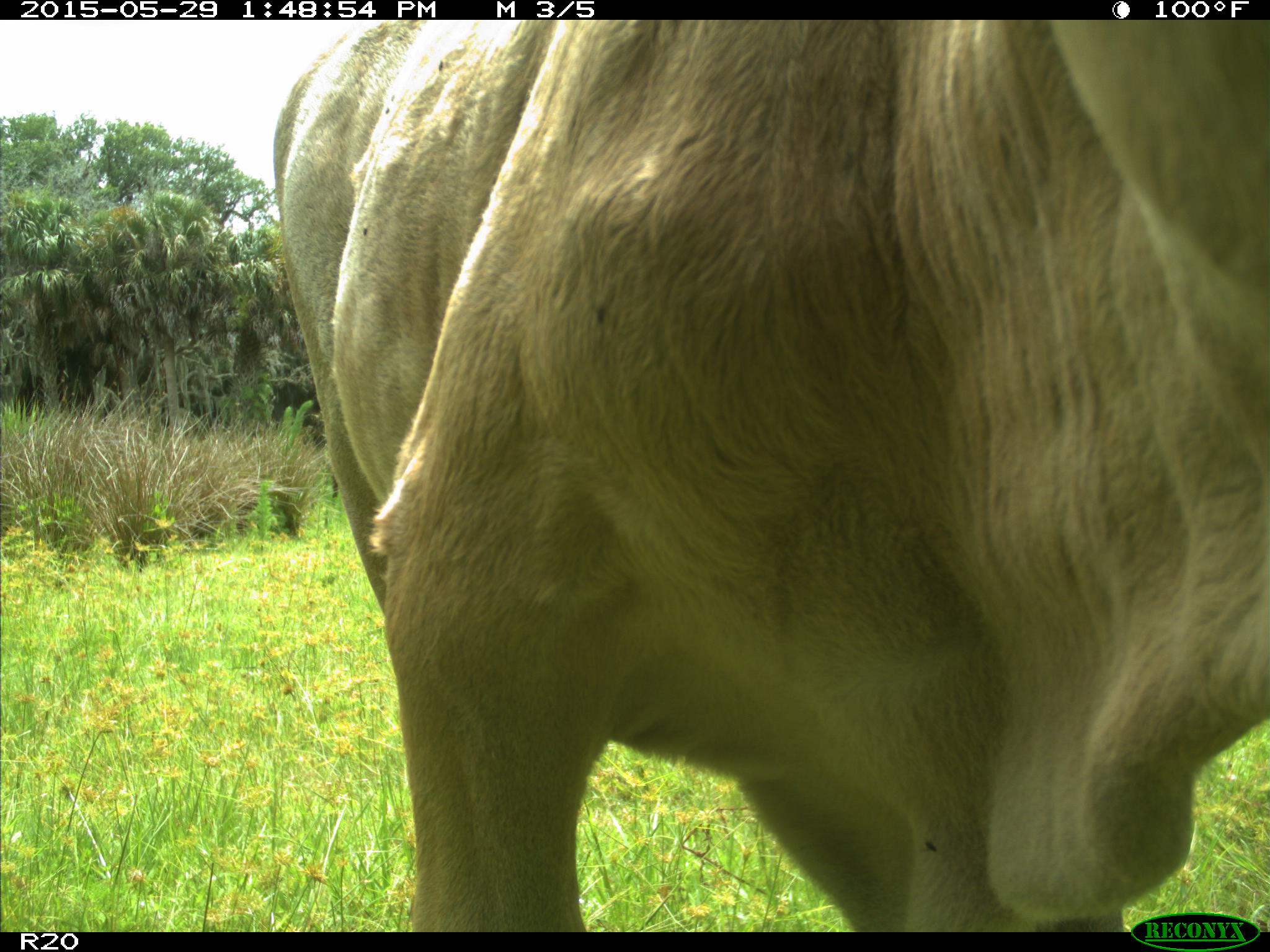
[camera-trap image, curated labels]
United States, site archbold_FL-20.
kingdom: Animalia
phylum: Chordata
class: Mammalia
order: Artiodactyla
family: Bovidae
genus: Bos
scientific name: Bos taurus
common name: domestic cow